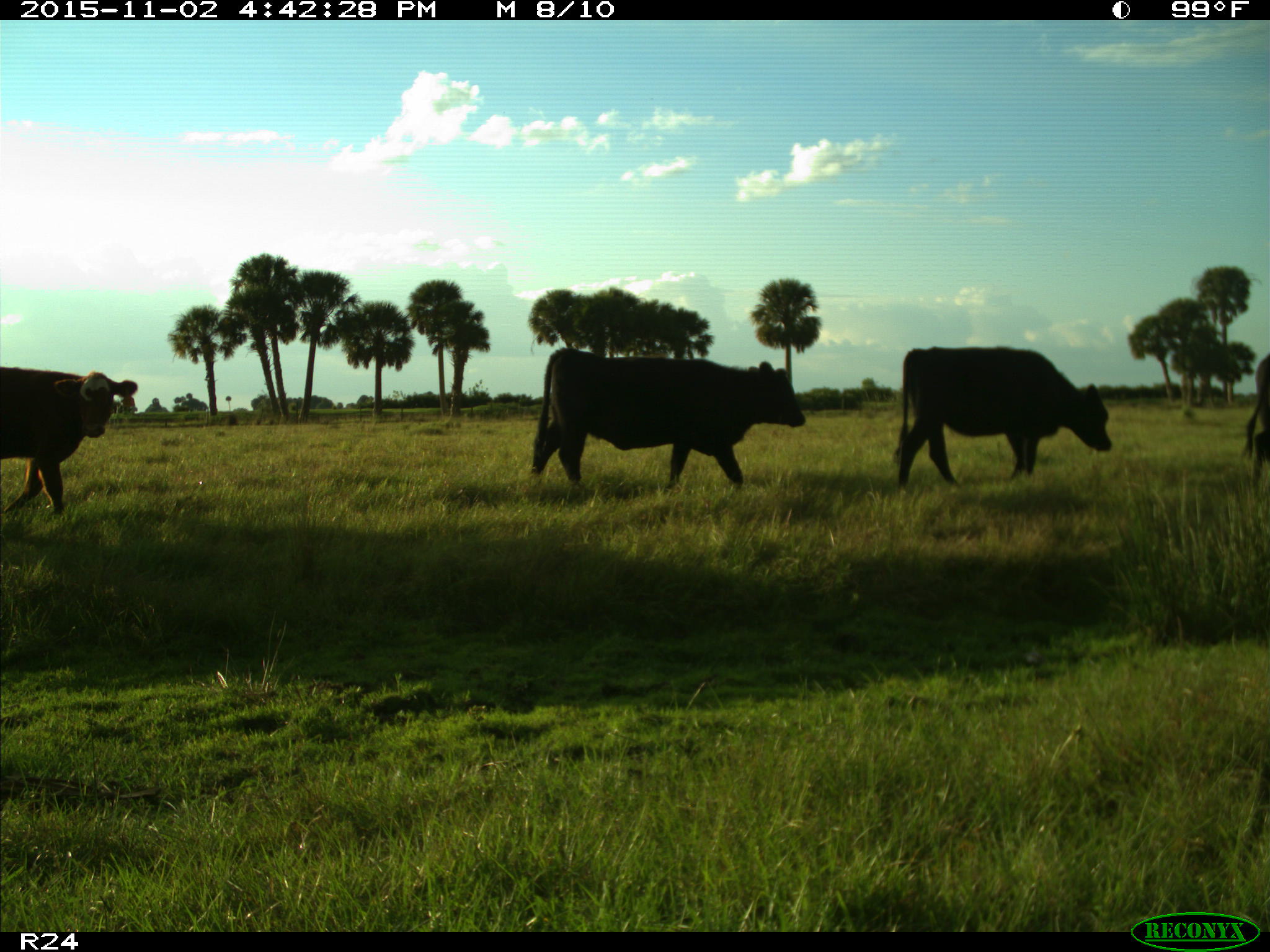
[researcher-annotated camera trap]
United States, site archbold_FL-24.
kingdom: Animalia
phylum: Chordata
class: Mammalia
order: Artiodactyla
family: Bovidae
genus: Bos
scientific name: Bos taurus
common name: domestic cow